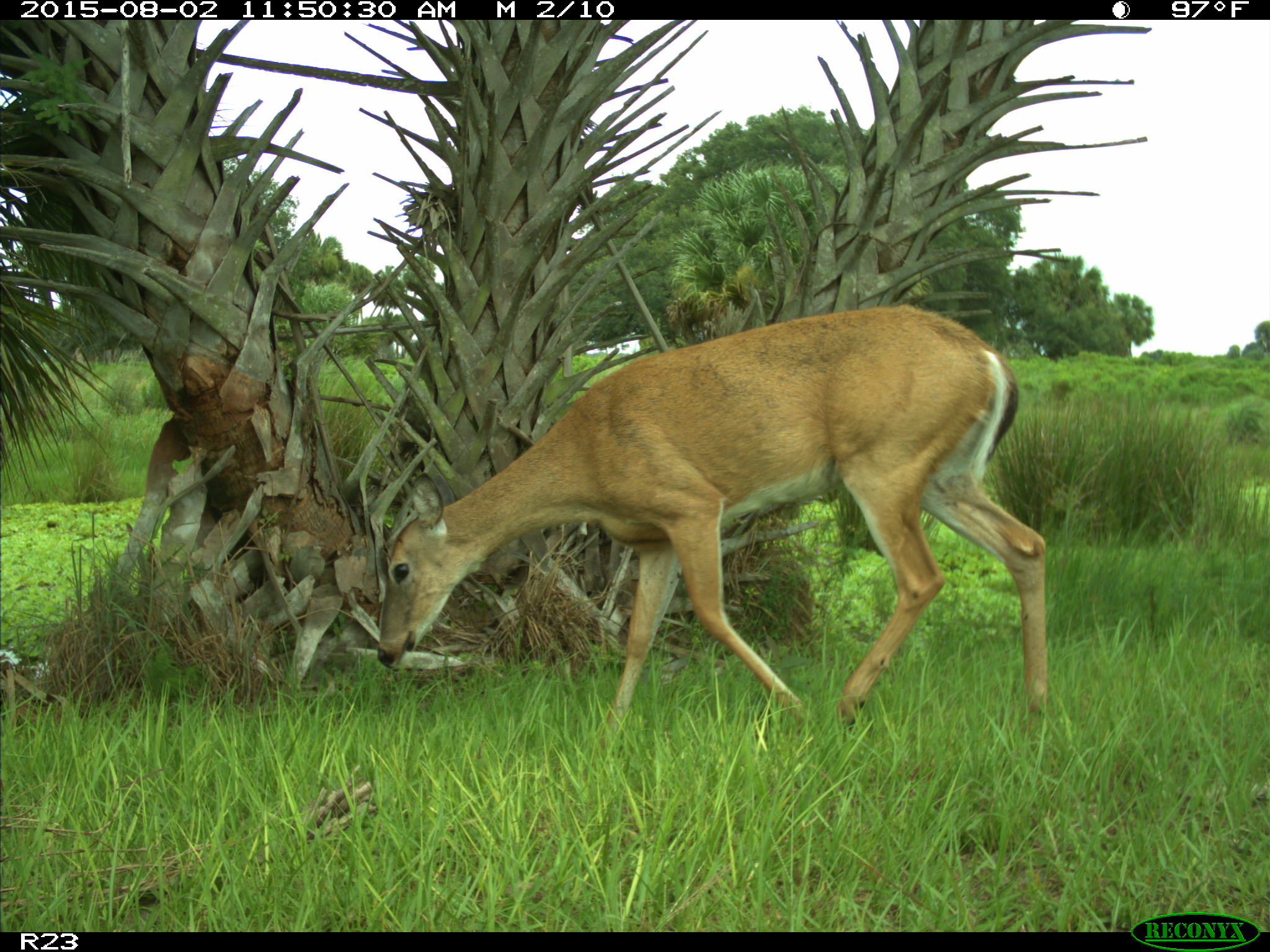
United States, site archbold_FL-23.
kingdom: Animalia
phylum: Chordata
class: Mammalia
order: Artiodactyla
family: Cervidae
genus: Odocoileus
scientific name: Odocoileus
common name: deer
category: unidentified deer